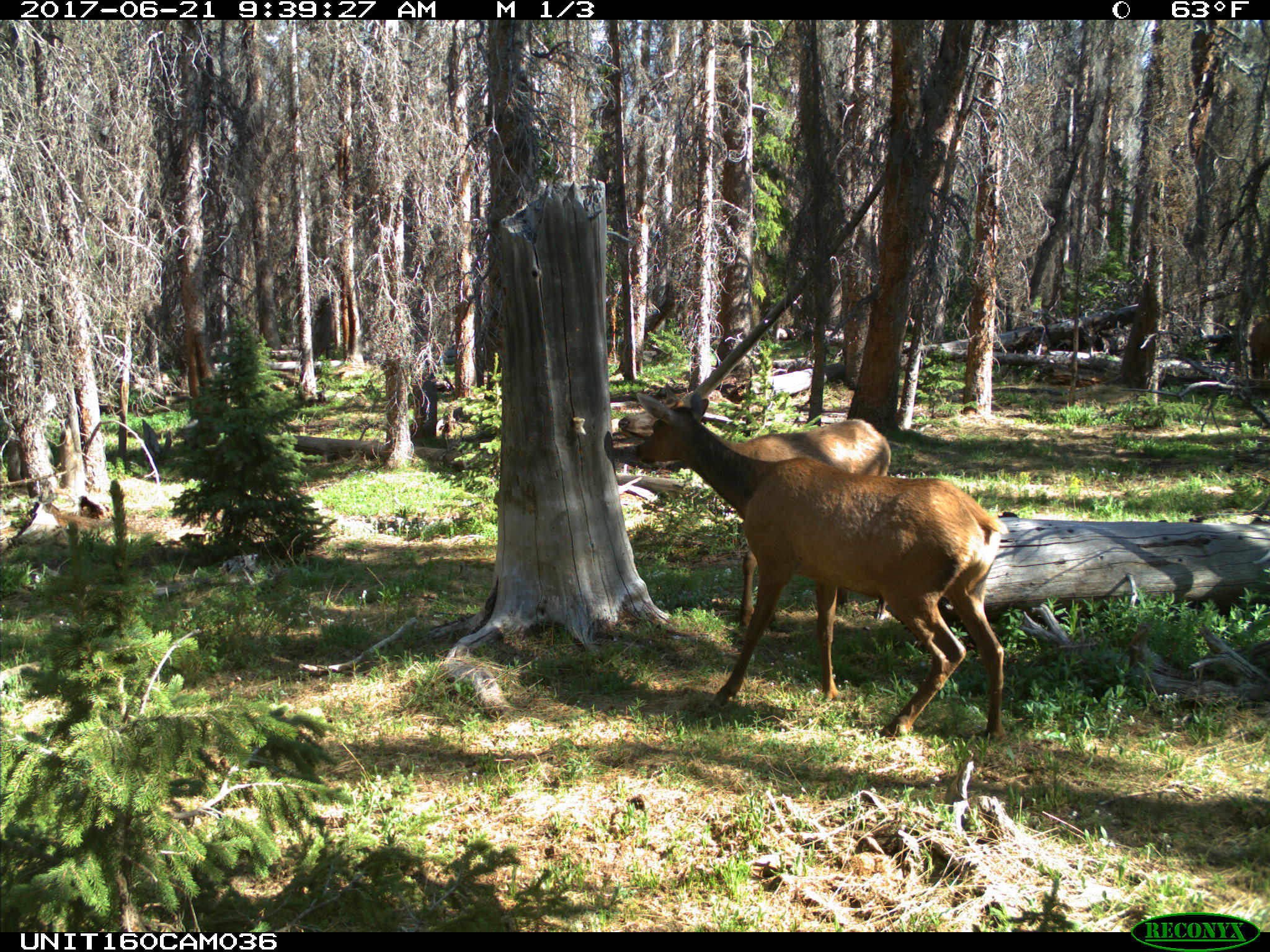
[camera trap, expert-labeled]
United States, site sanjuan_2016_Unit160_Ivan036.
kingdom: Animalia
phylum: Chordata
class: Mammalia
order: Artiodactyla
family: Cervidae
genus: Cervus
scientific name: Cervus elaphus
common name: red deer